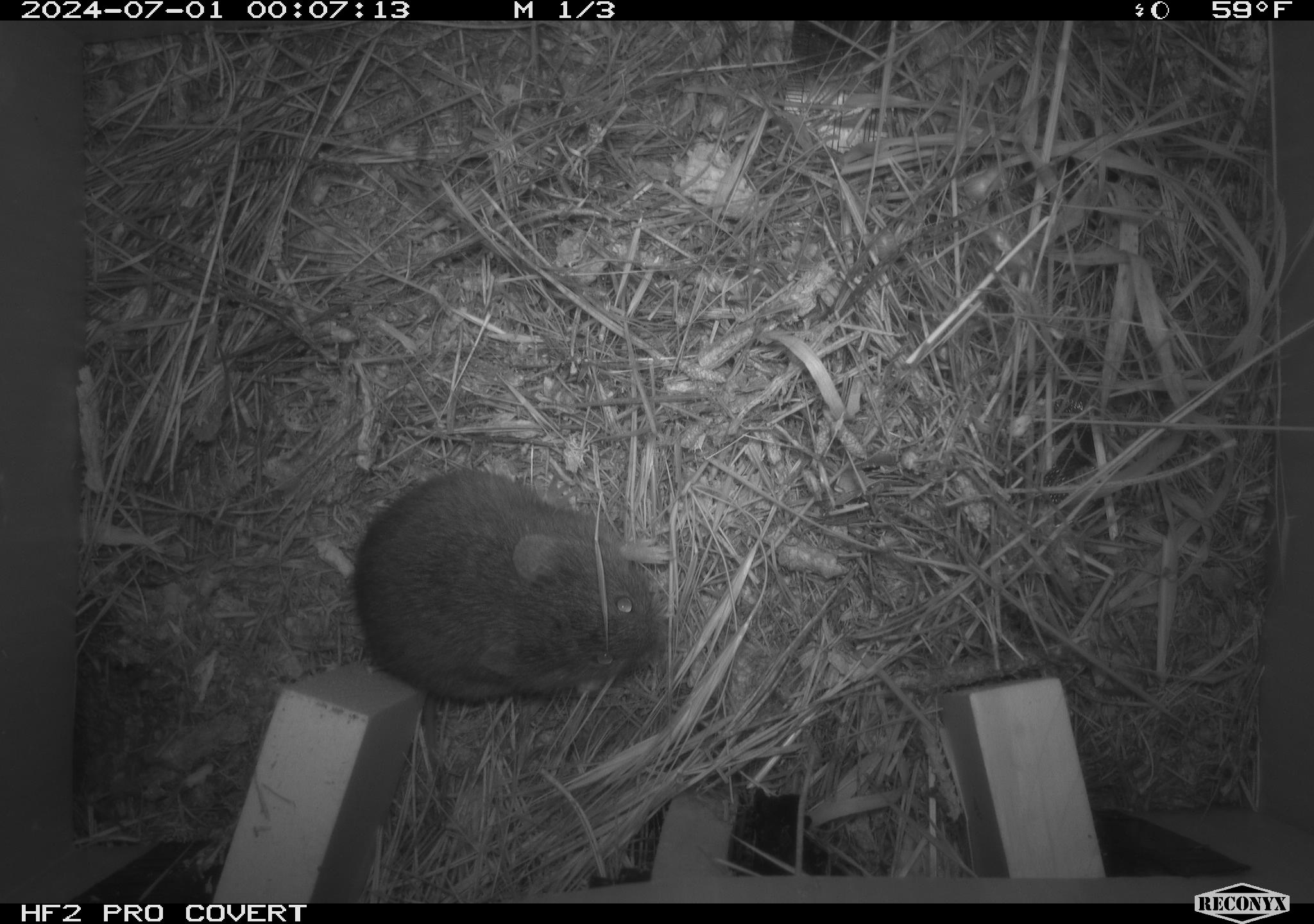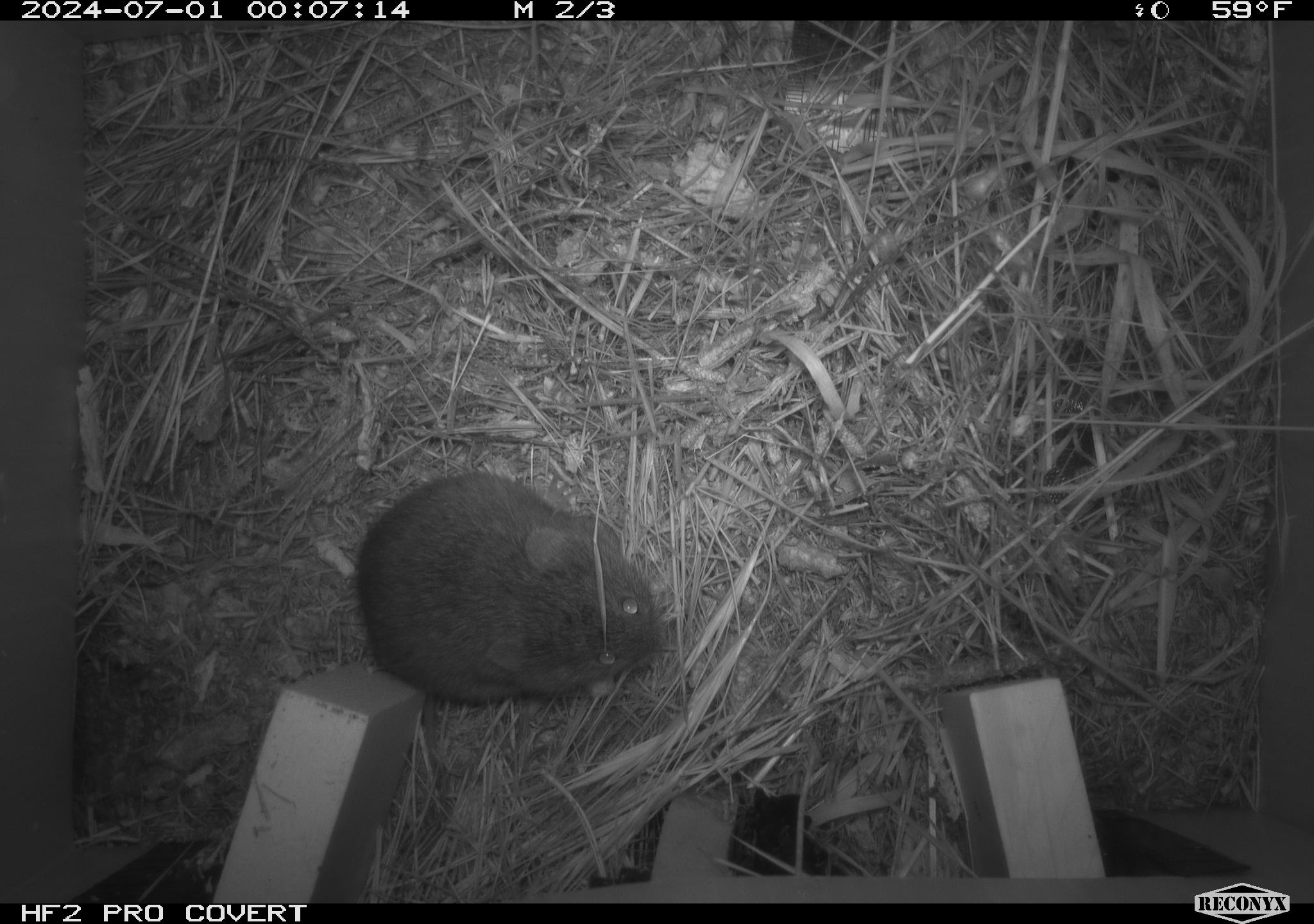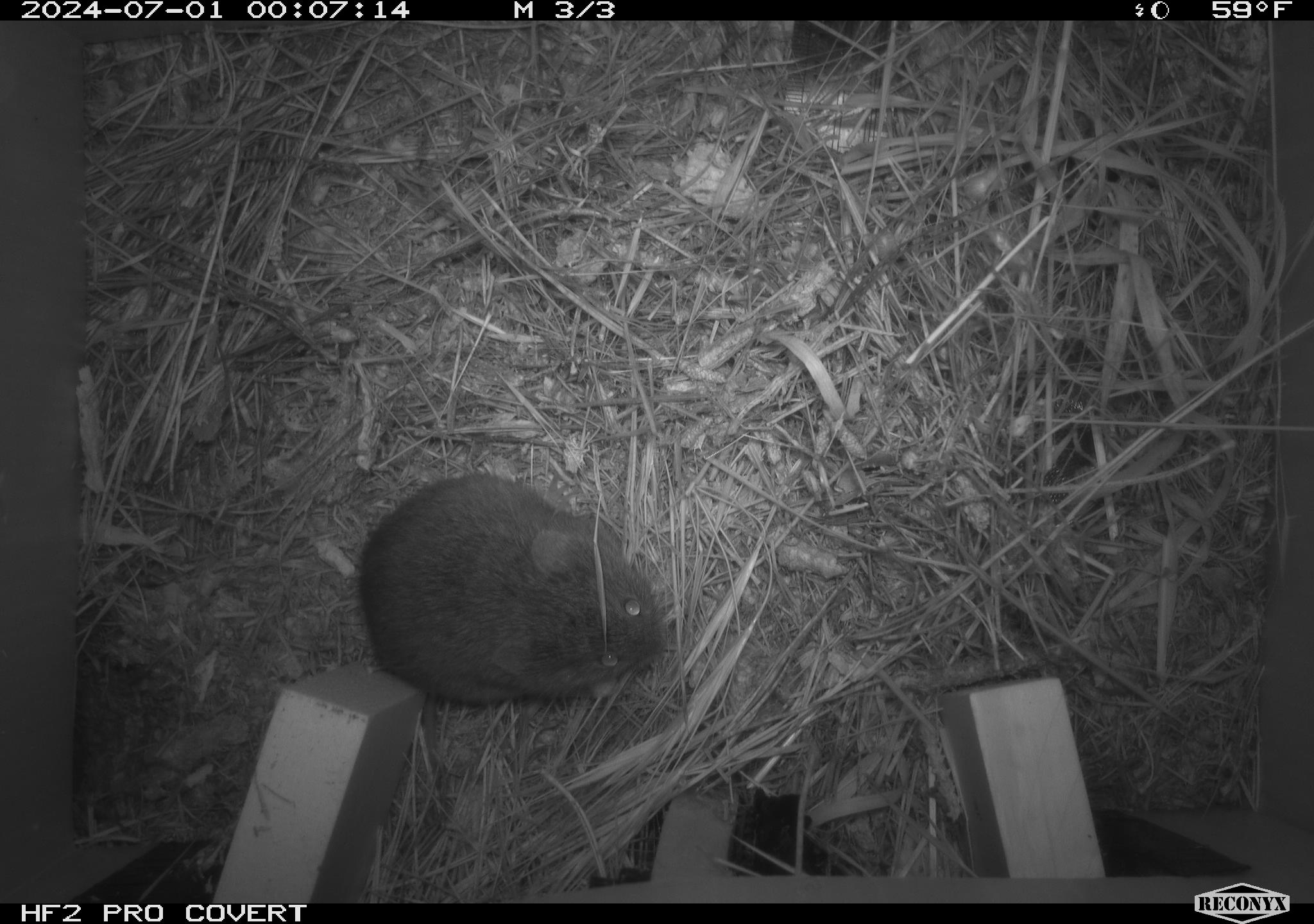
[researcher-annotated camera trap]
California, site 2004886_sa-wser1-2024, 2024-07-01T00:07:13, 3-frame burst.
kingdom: Animalia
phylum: Chordata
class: Mammalia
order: Rodentia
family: Cricetidae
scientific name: Arvicolinae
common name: voles, lemmings, and muskrats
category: arvicolinae subfamily